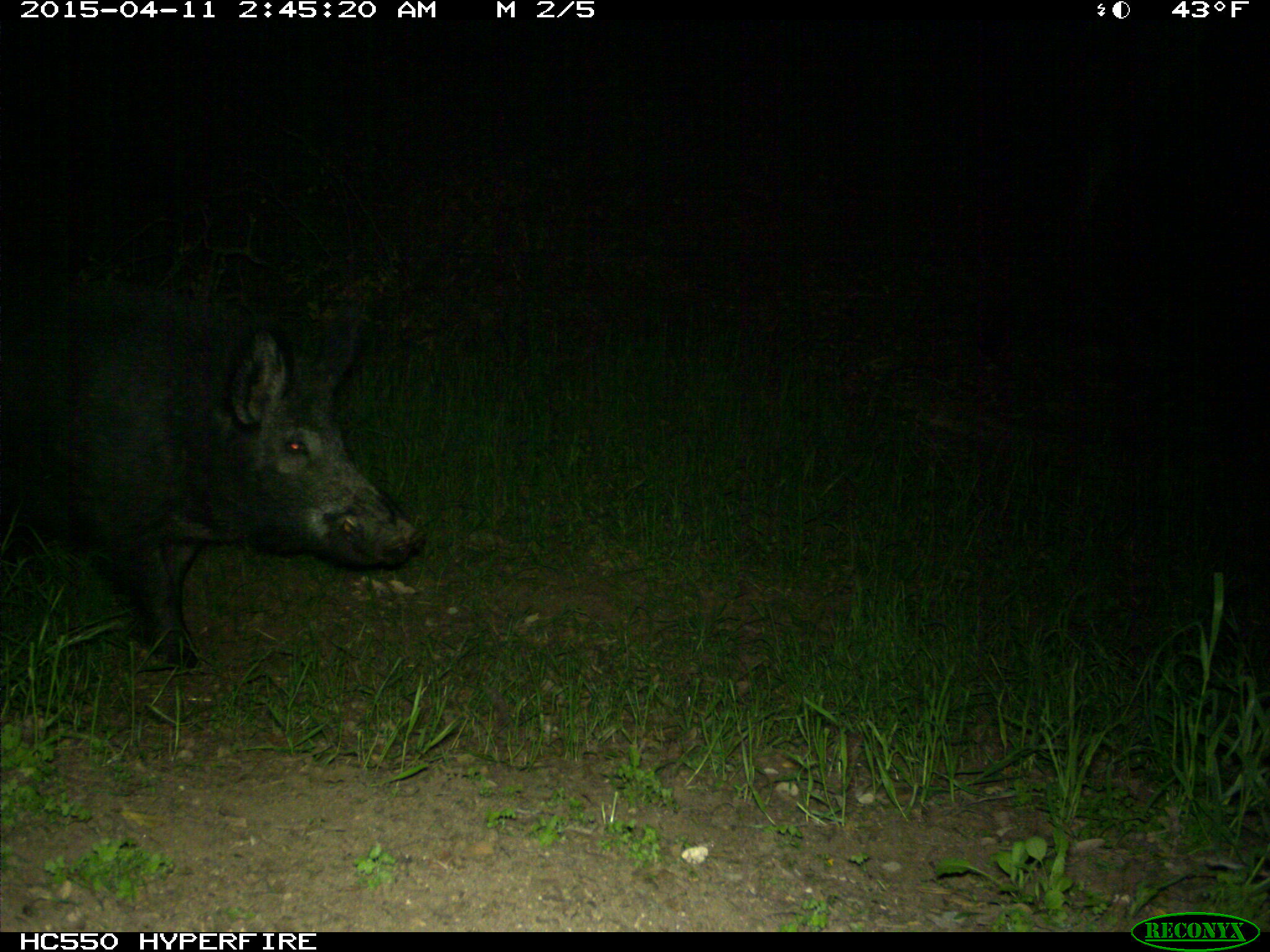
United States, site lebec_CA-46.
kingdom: Animalia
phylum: Chordata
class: Mammalia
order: Artiodactyla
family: Suidae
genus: Sus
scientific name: Sus scrofa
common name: wild boar